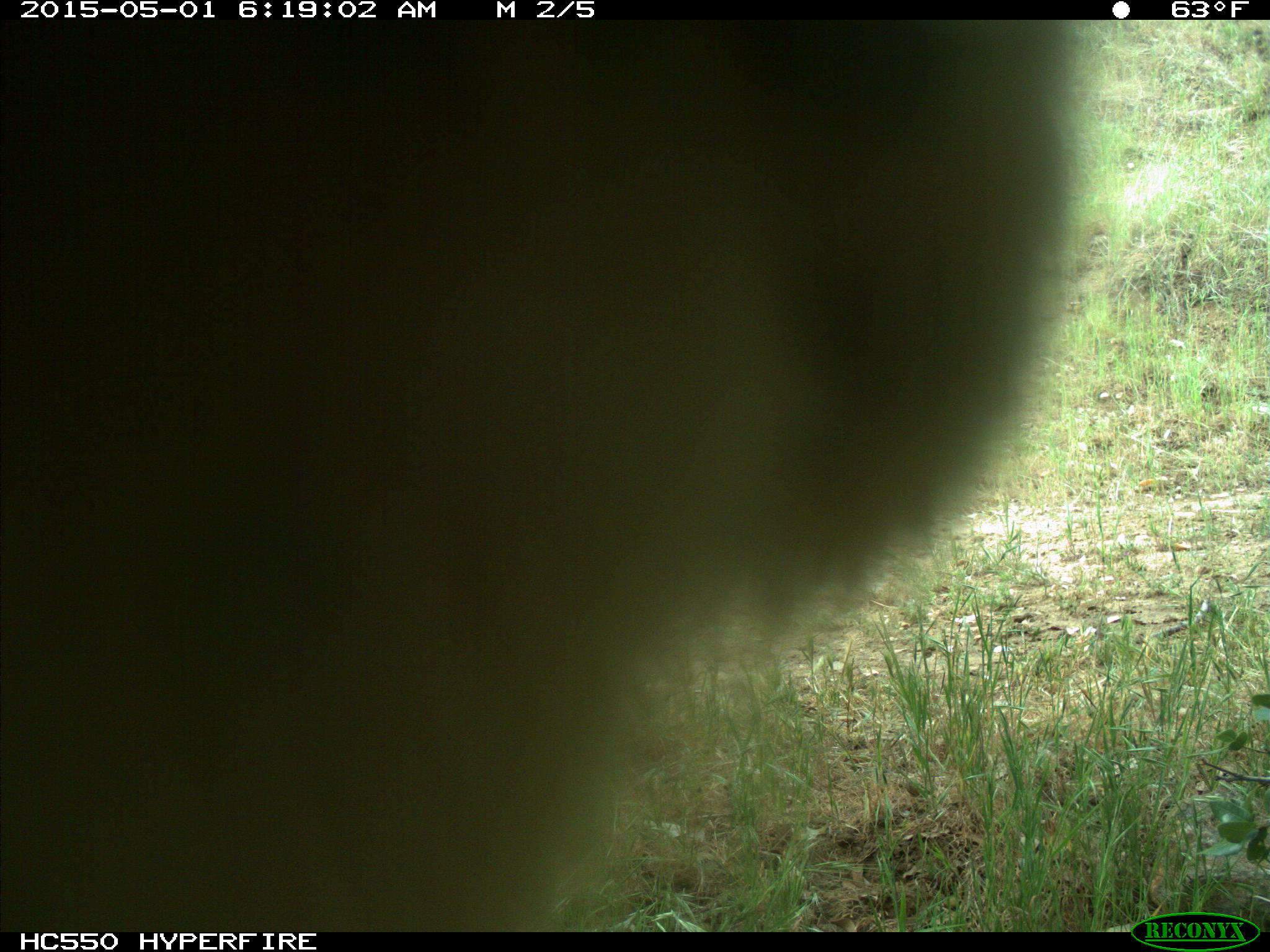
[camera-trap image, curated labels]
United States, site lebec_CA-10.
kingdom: Animalia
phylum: Chordata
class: Mammalia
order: Artiodactyla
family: Bovidae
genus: Bos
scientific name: Bos taurus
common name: domestic cow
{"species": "Bos taurus (domestic cow)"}